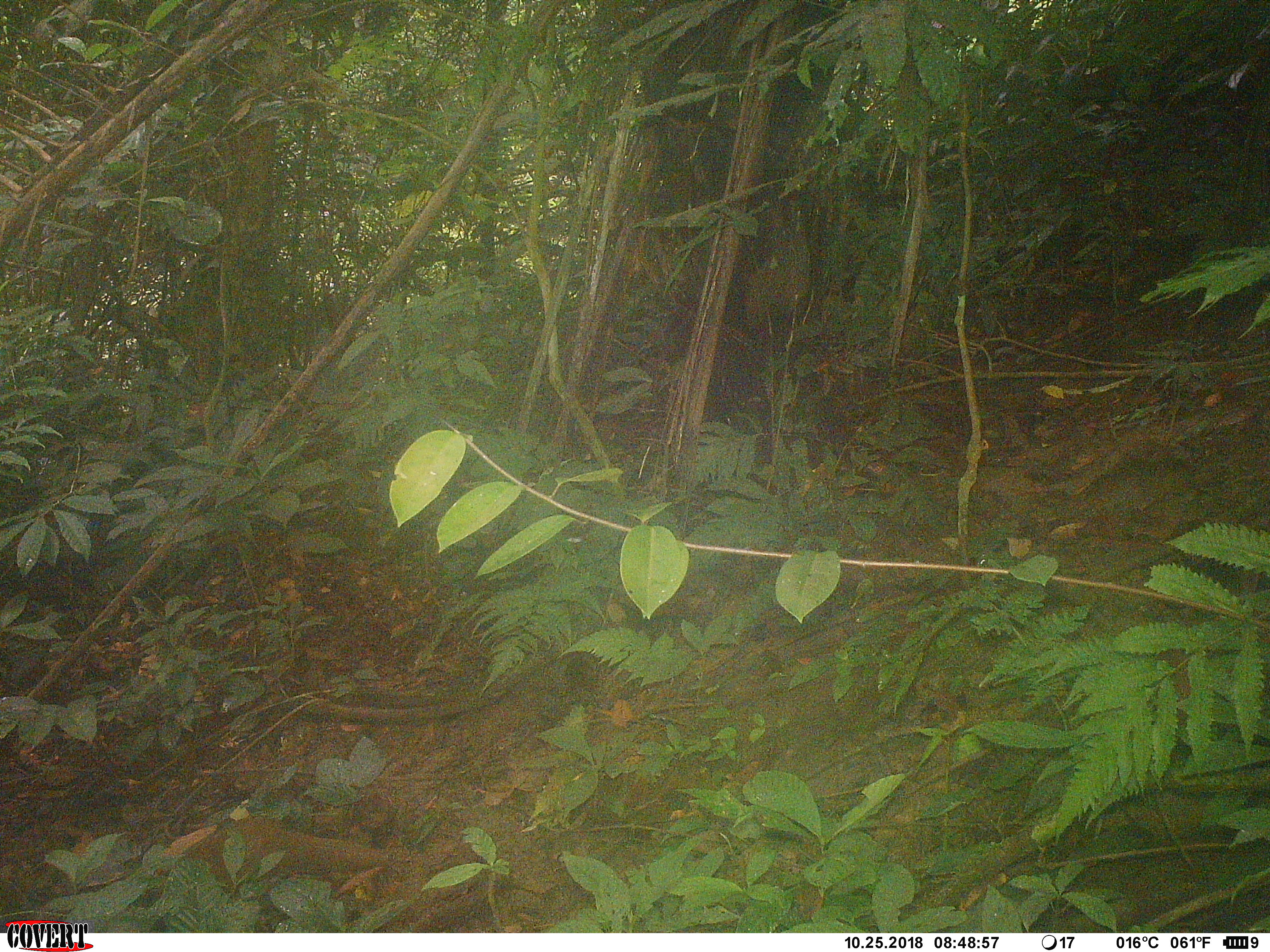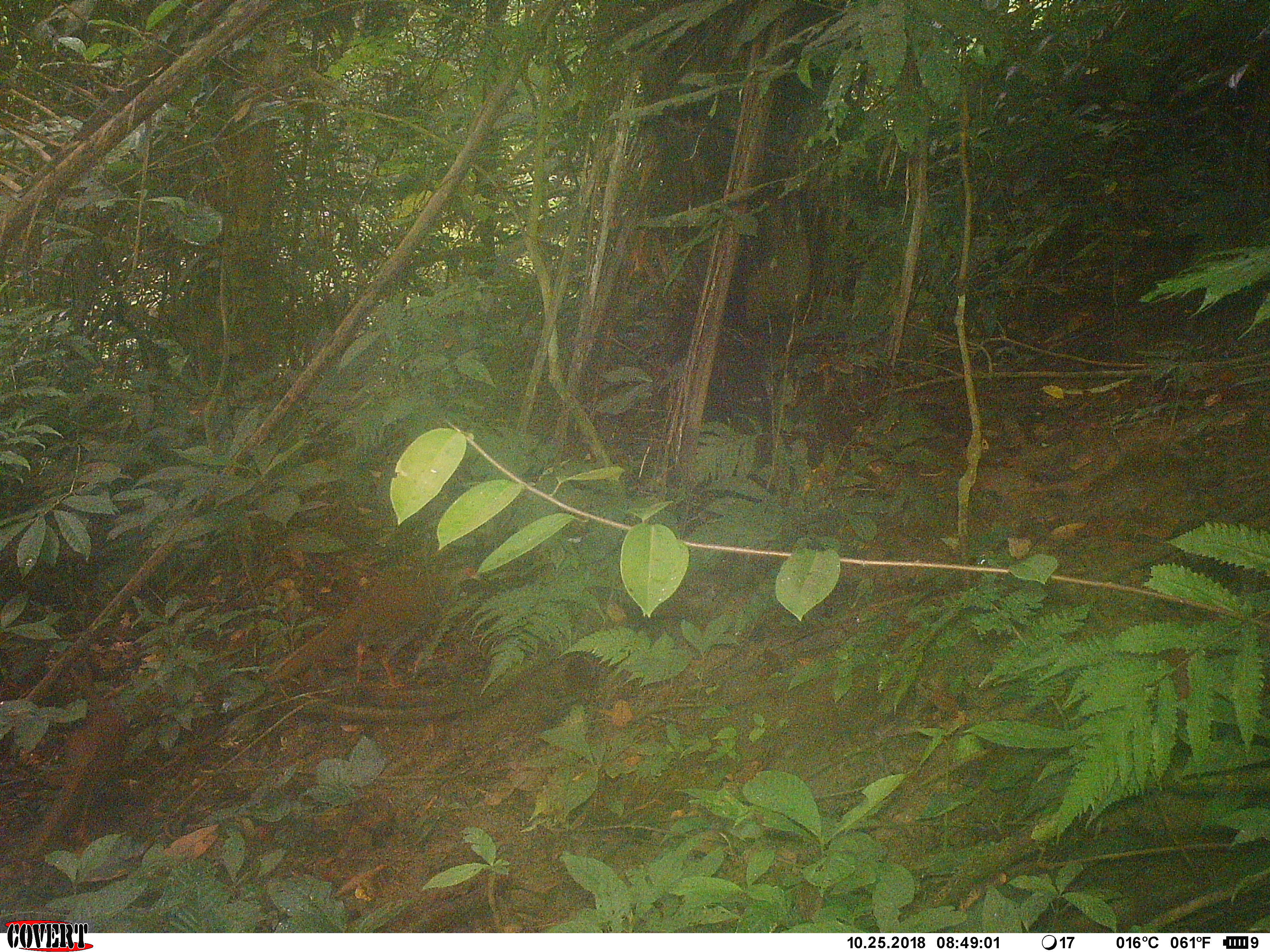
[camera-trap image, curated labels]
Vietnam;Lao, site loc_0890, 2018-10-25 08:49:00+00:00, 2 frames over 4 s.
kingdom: Animalia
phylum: Chordata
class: Aves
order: Galliformes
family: Phasianidae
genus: Lophura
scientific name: Lophura nycthemera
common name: silver pheasant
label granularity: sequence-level